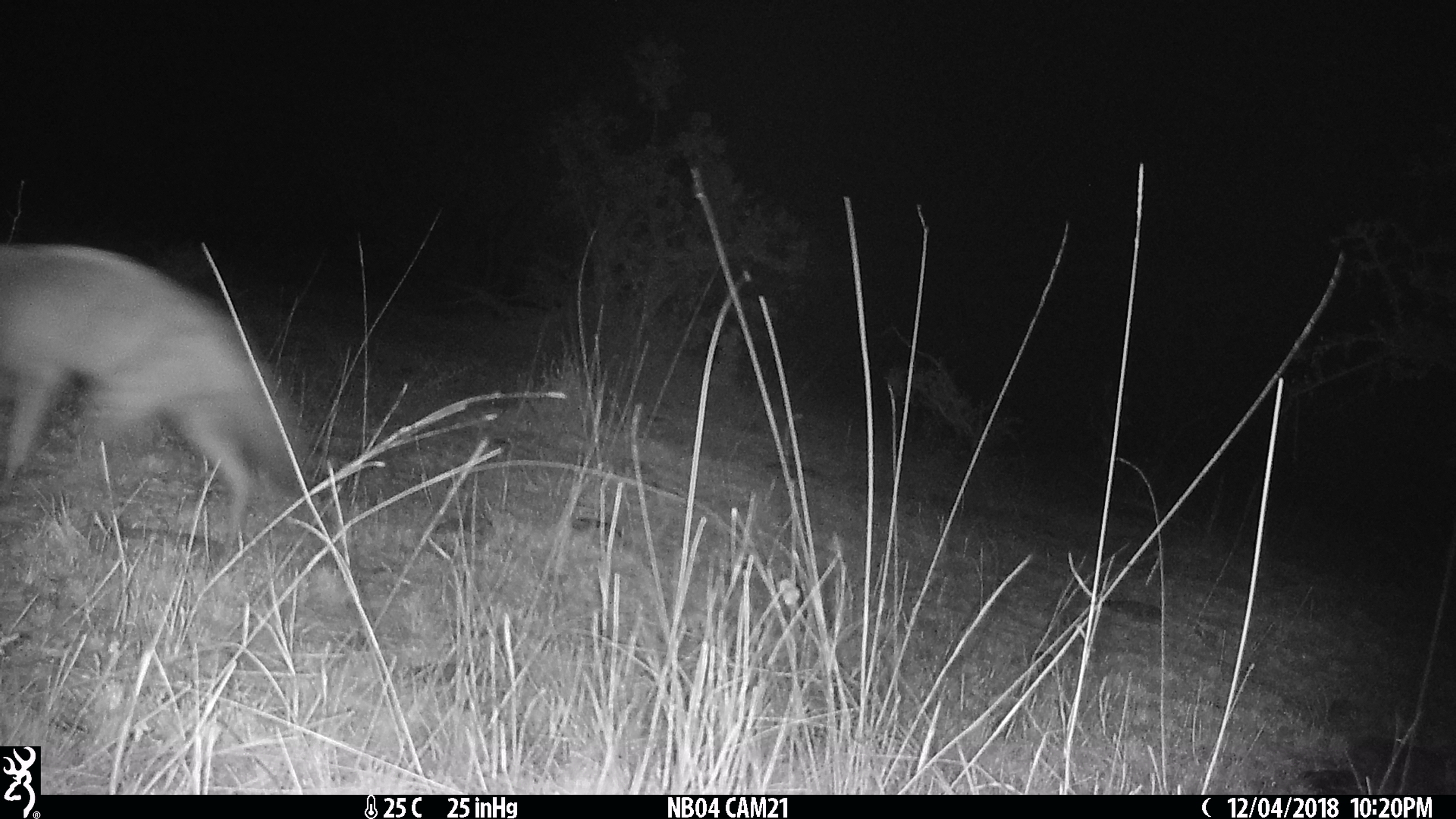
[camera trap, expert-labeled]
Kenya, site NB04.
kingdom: Animalia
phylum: Chordata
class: Mammalia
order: Carnivora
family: Hyaenidae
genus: Proteles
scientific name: Proteles cristatus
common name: aardwolf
Aardwolf (Proteles cristatus).